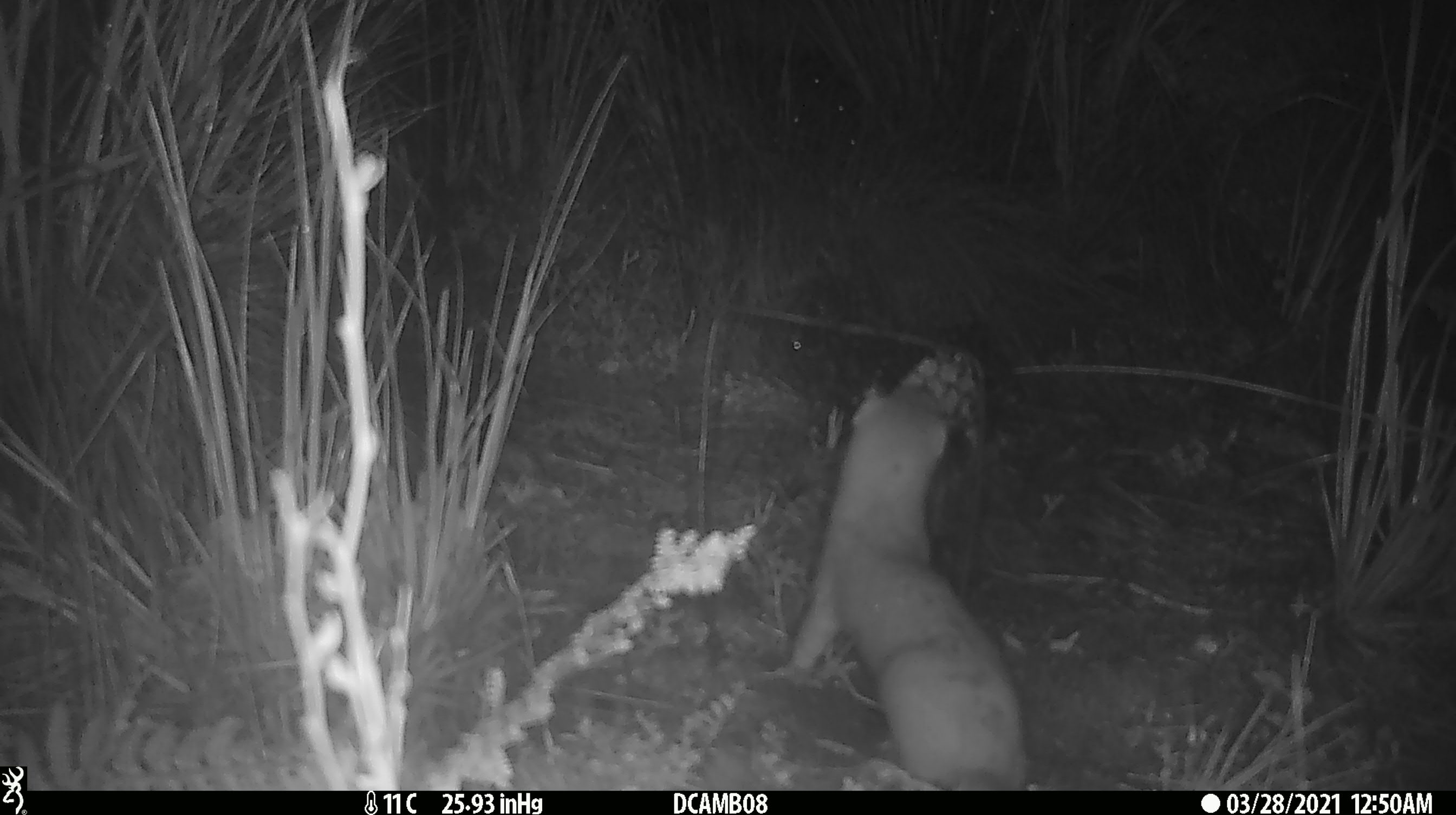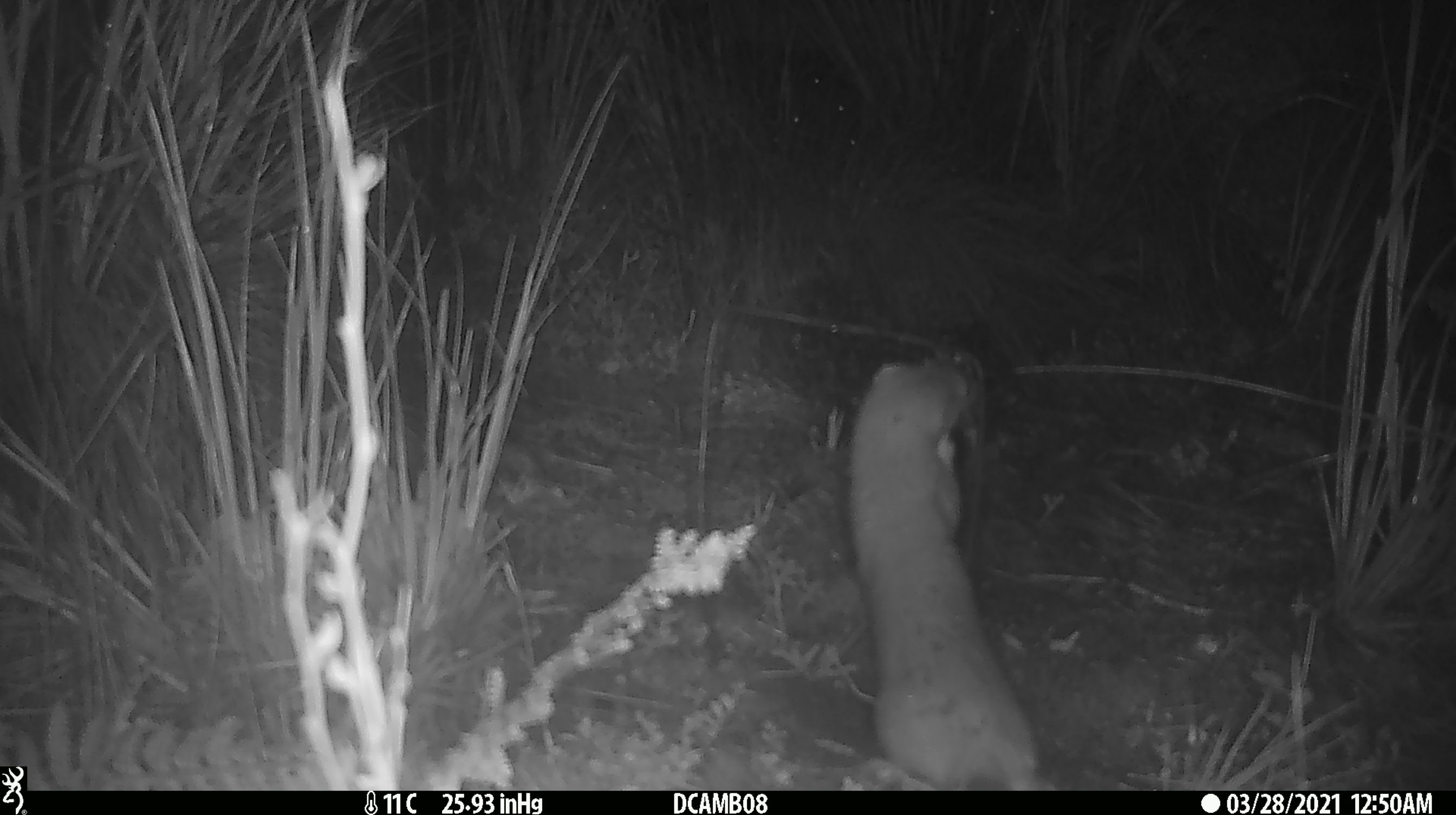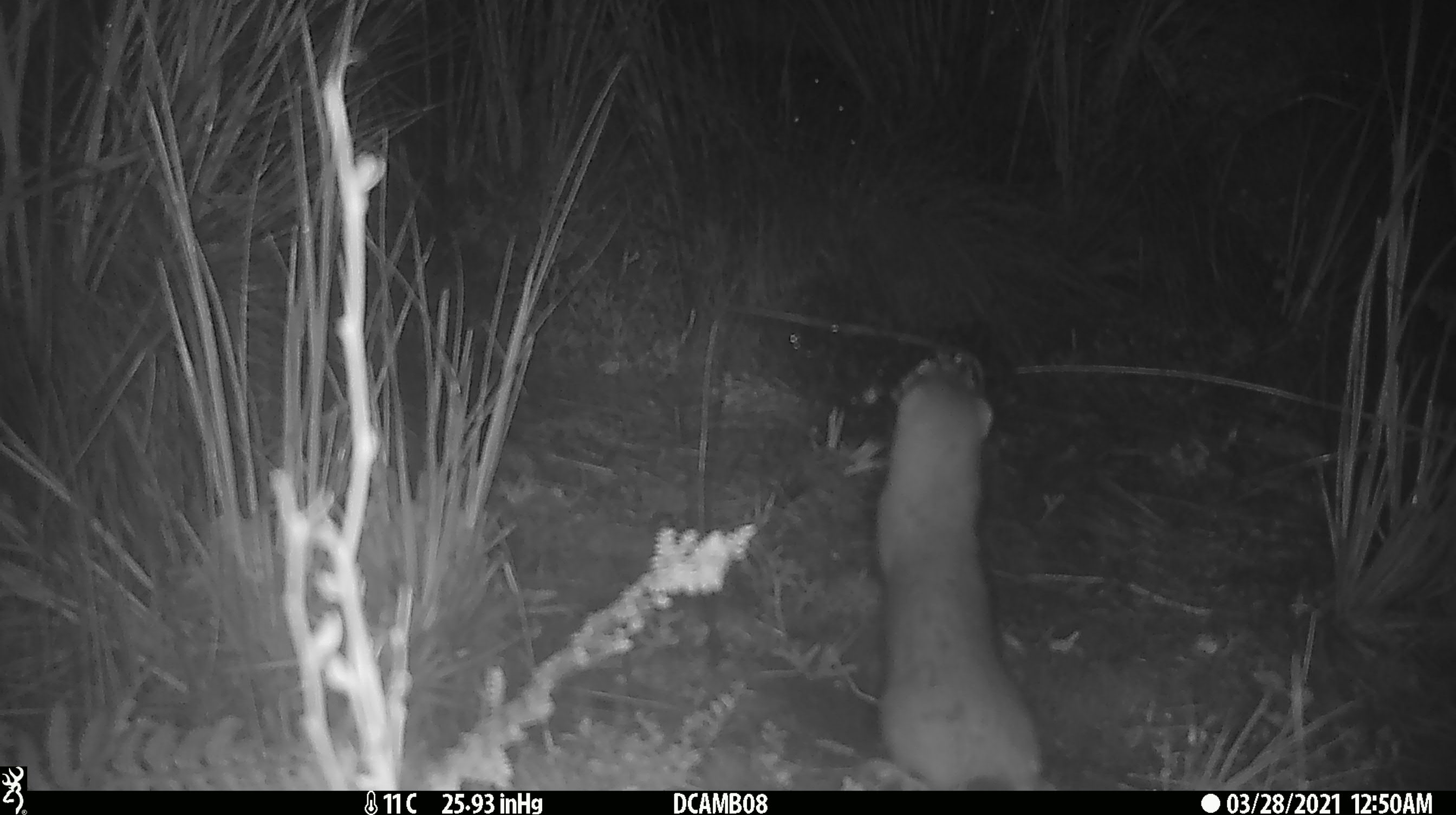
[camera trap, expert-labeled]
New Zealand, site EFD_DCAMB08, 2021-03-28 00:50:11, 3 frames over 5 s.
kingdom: Animalia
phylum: Chordata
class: Mammalia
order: Carnivora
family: Mustelidae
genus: Mustela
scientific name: Mustela erminea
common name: stoat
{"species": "stoat (Mustela erminea)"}